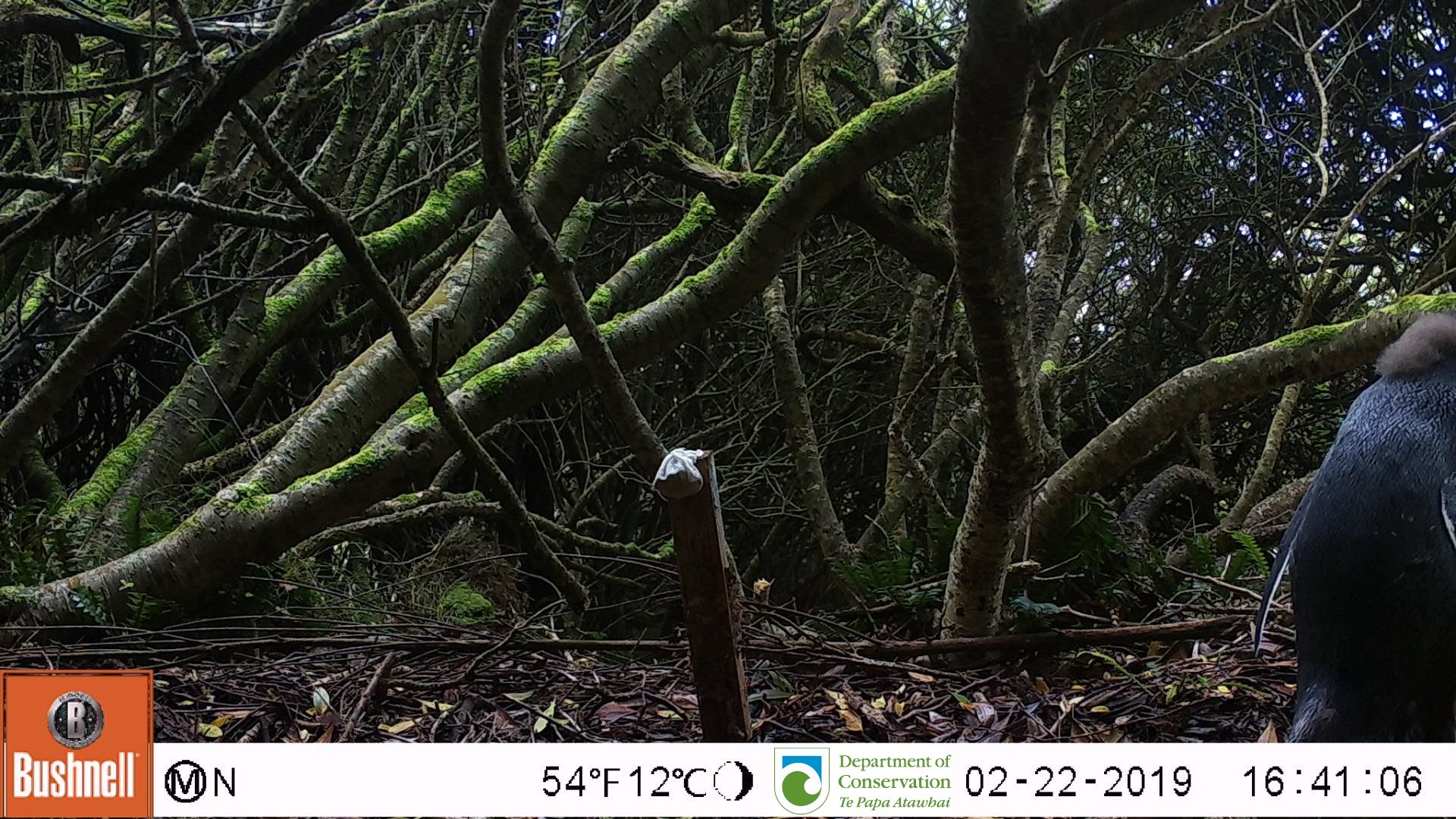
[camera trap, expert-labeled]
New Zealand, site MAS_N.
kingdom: Animalia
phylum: Chordata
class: Aves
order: Sphenisciformes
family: Spheniscidae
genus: Megadyptes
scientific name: Megadyptes antipodes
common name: yellow-eyed penguin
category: yellow eyed penguin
Yellow eyed penguin (yellow-eyed penguin) (Megadyptes antipodes).